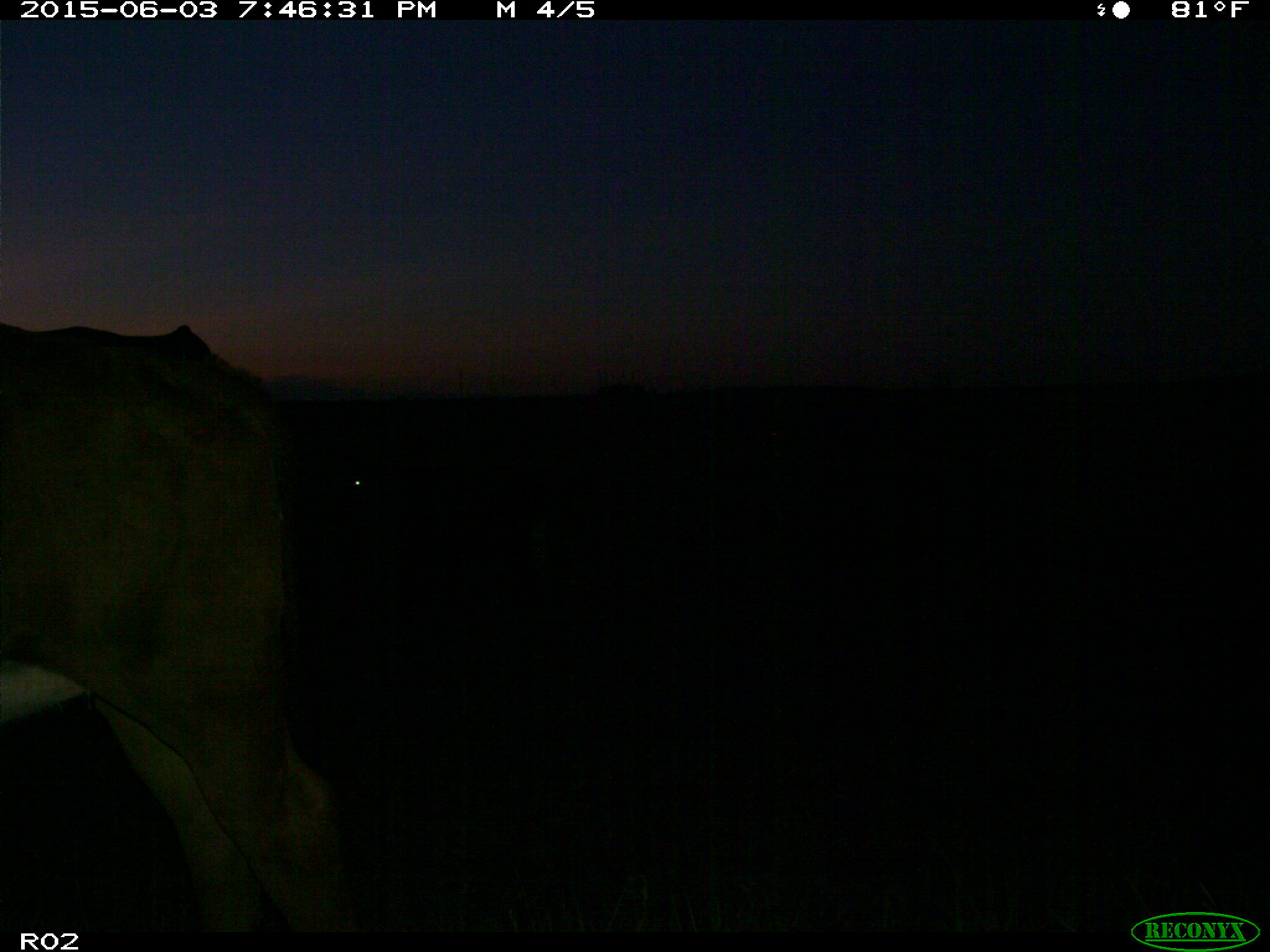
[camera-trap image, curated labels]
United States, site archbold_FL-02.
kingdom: Animalia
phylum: Chordata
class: Mammalia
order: Artiodactyla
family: Bovidae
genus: Bos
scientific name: Bos taurus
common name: domestic cow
Bos taurus (domestic cow).